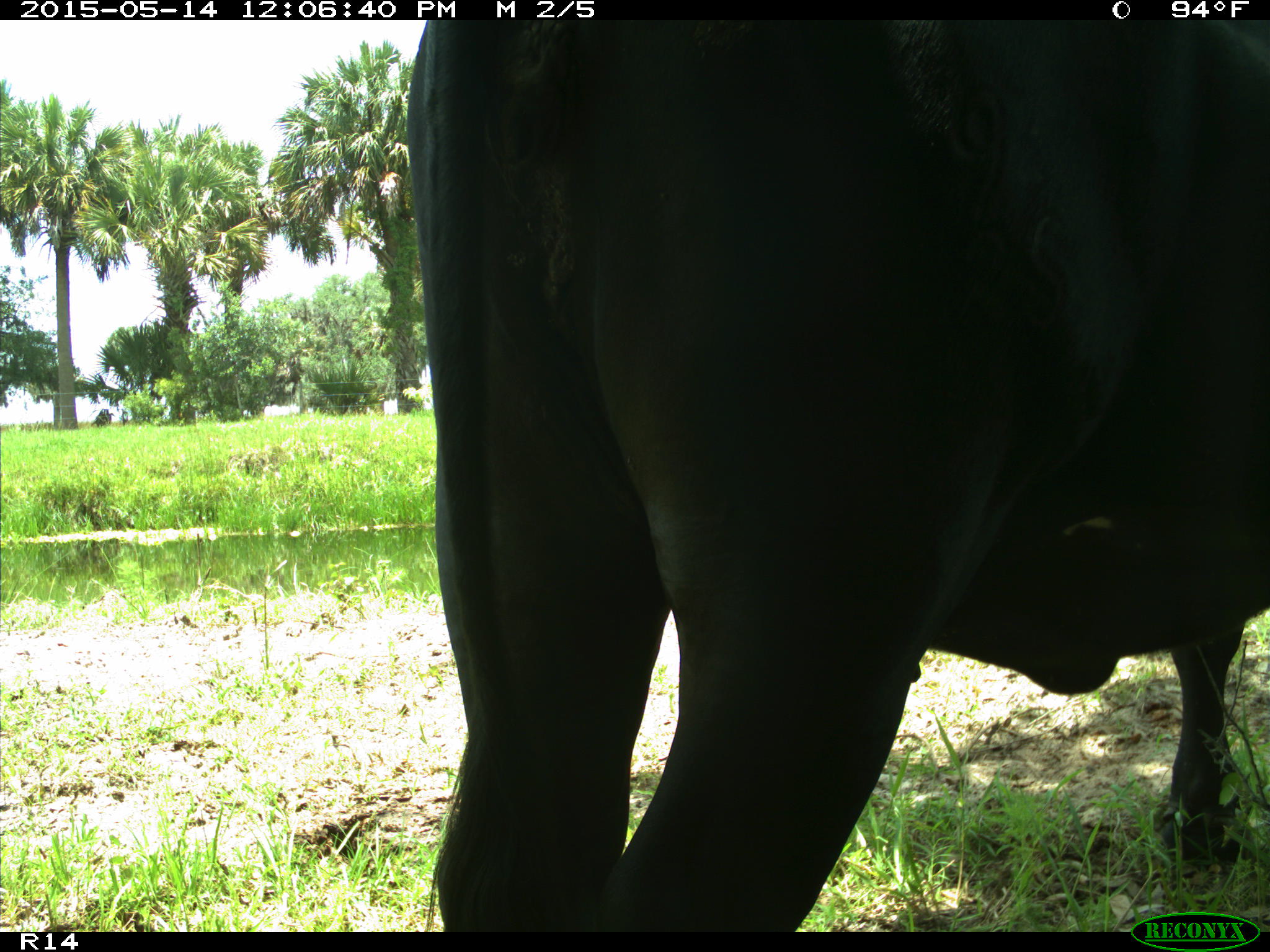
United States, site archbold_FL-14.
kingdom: Animalia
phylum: Chordata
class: Mammalia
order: Artiodactyla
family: Bovidae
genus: Bos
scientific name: Bos taurus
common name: domestic cow